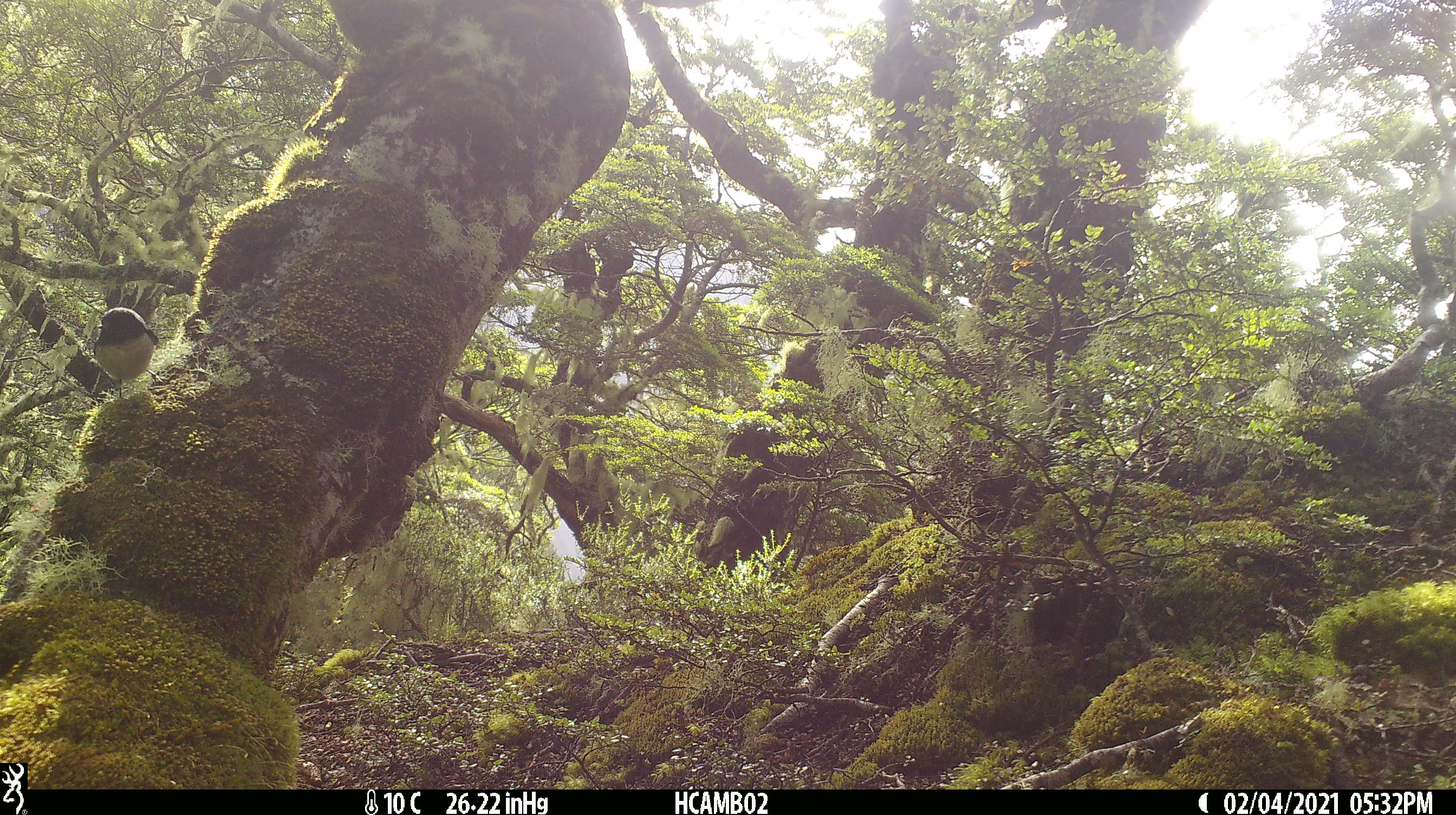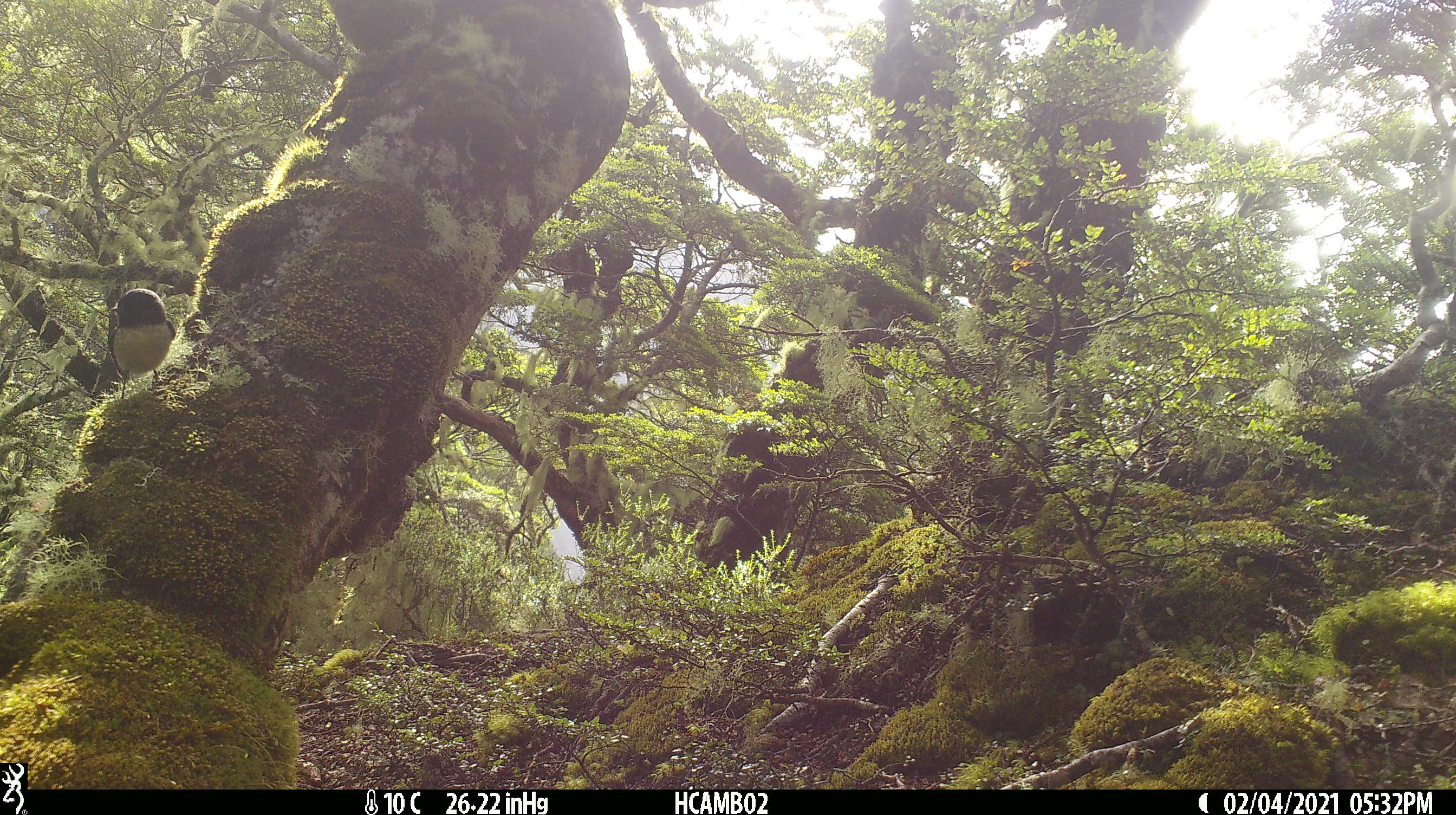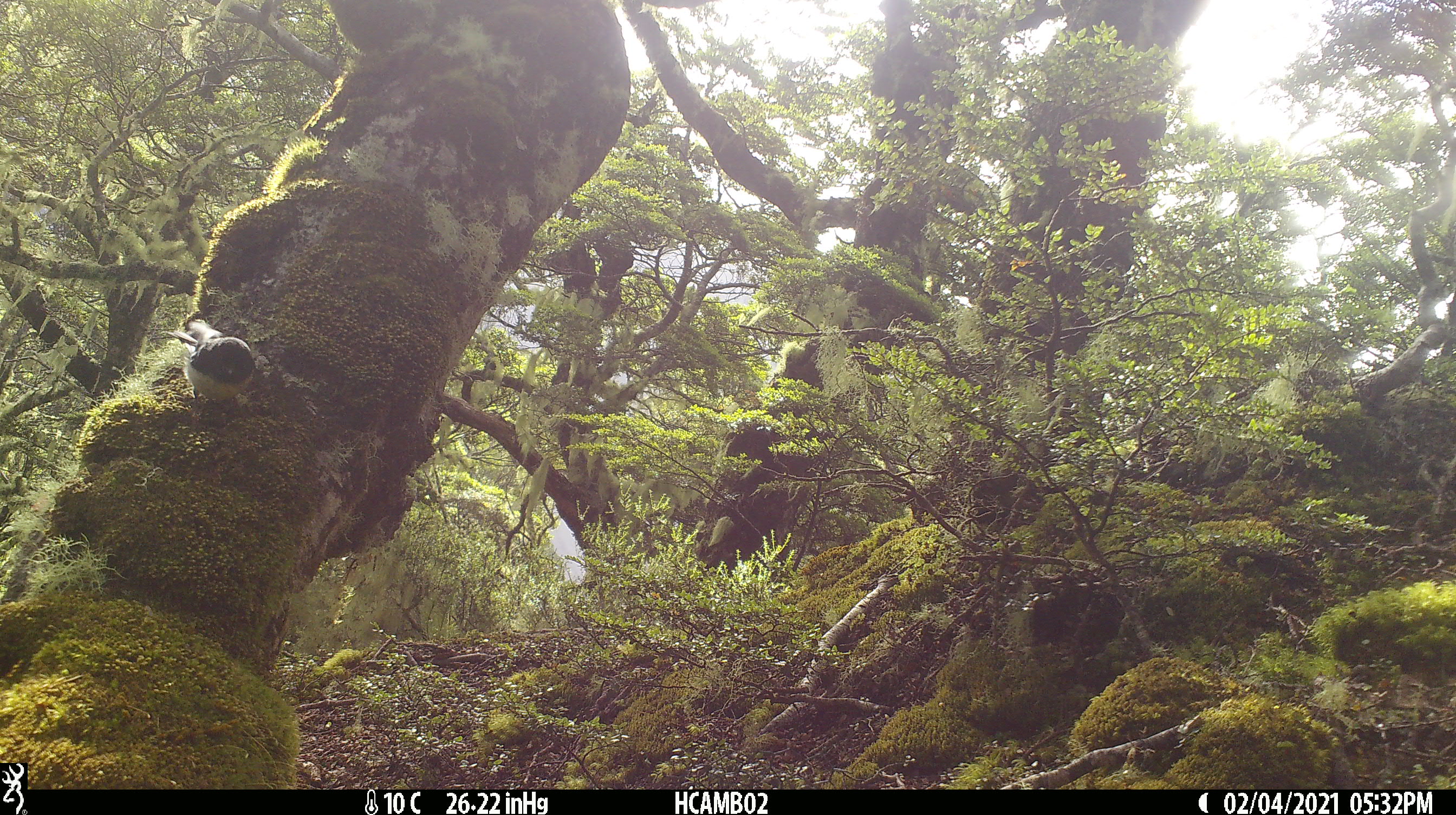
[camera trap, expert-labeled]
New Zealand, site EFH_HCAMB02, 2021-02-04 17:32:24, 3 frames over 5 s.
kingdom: Animalia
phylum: Chordata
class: Aves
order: Passeriformes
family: Petroicidae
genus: Petroica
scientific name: Petroica macrocephala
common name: tomtit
Tomtit (Petroica macrocephala).